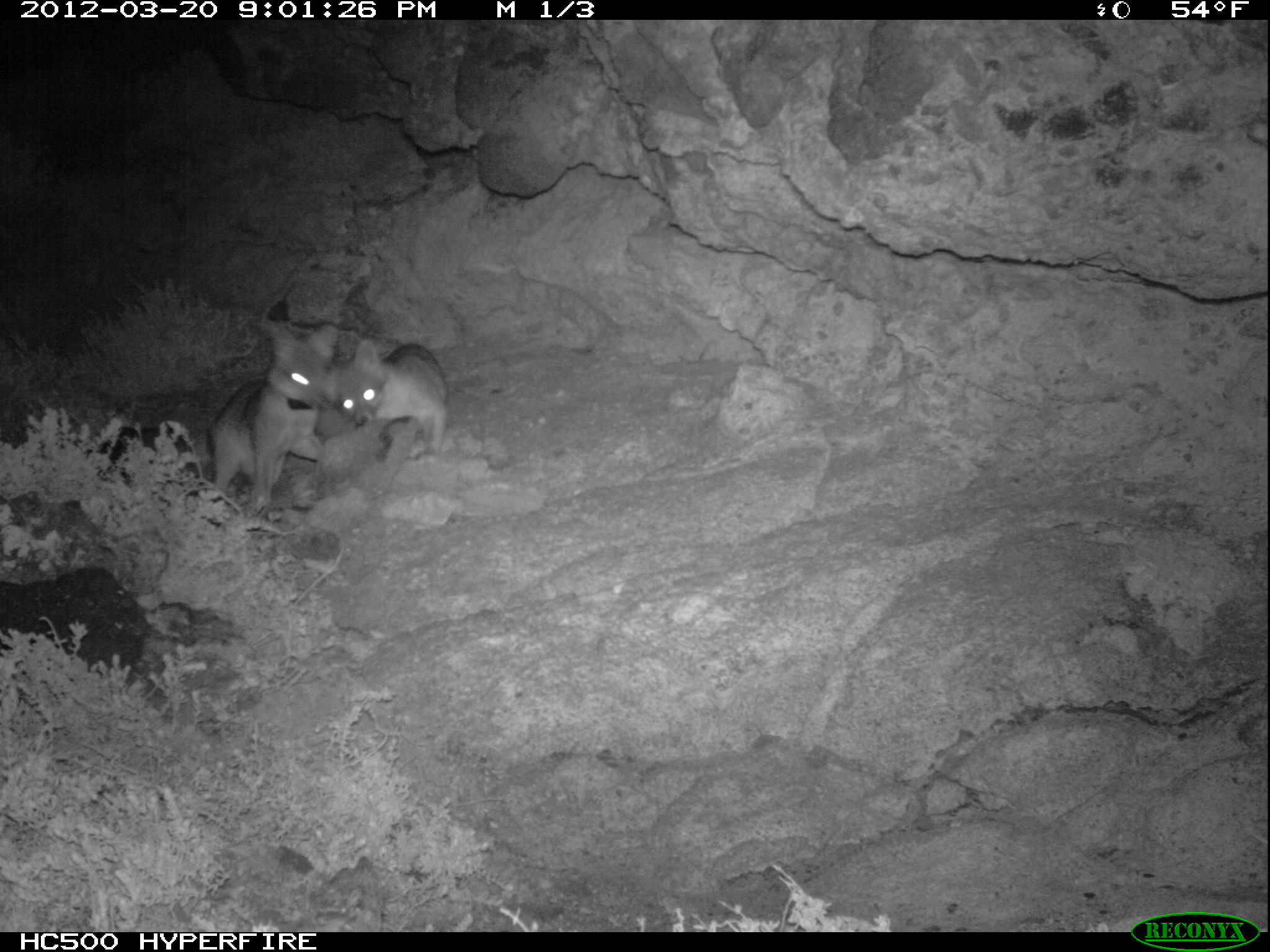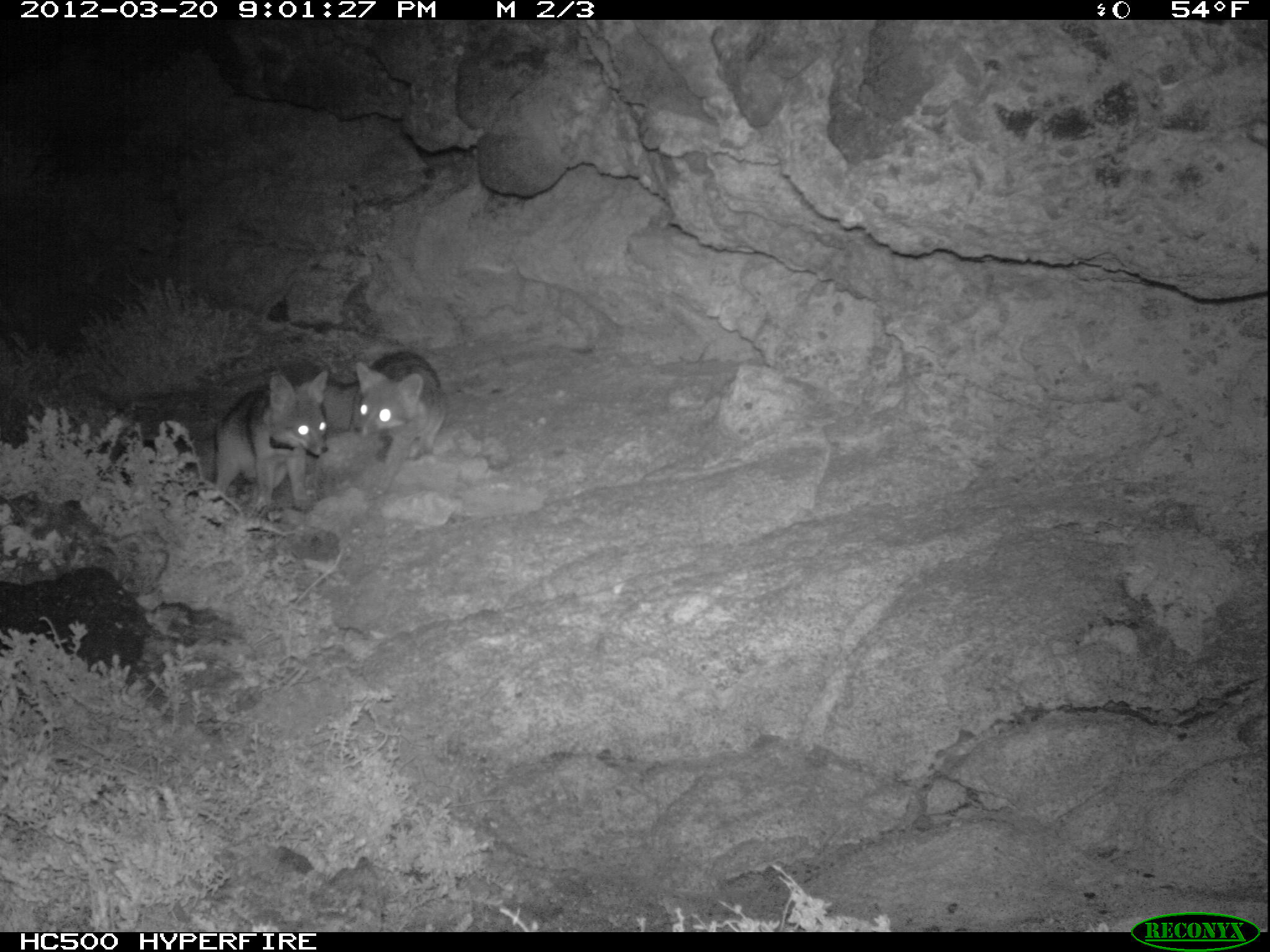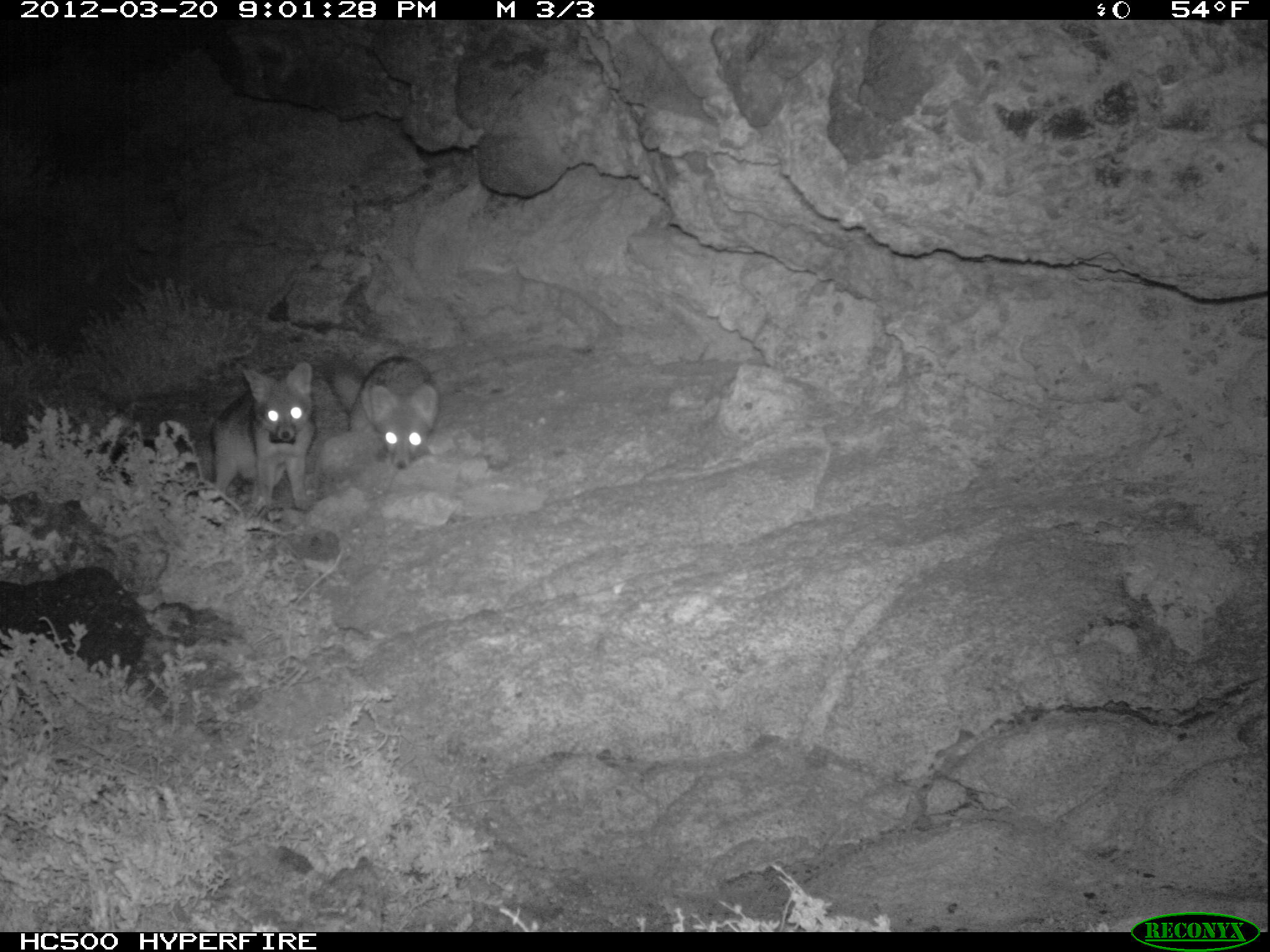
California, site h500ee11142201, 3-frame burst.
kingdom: Animalia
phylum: Chordata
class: Mammalia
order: Carnivora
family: Canidae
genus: Urocyon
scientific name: Urocyon littoralis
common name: island fox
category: fox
Fox (island fox) (Urocyon littoralis).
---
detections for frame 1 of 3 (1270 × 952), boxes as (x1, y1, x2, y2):
fox: (206, 324, 338, 512); (326, 341, 447, 493)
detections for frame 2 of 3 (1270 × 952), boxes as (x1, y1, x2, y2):
fox: (331, 350, 444, 501); (213, 366, 329, 511)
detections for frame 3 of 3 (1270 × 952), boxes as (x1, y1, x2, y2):
fox: (208, 360, 314, 522); (319, 350, 438, 470)